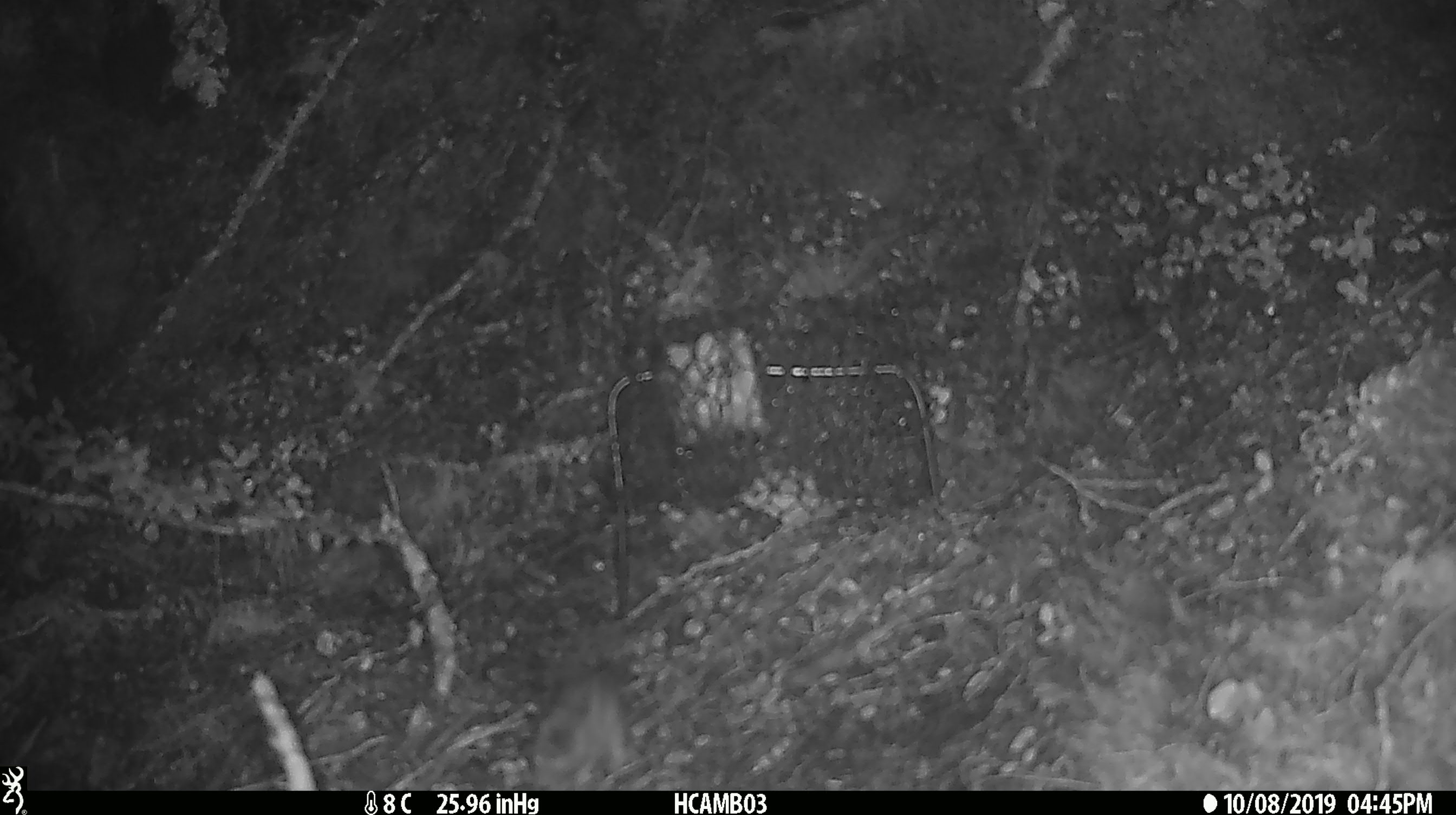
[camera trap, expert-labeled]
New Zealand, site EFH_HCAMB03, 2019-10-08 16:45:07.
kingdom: Animalia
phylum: Chordata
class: Mammalia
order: Rodentia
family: Muridae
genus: Mus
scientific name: Mus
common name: mouse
Mouse (Mus).